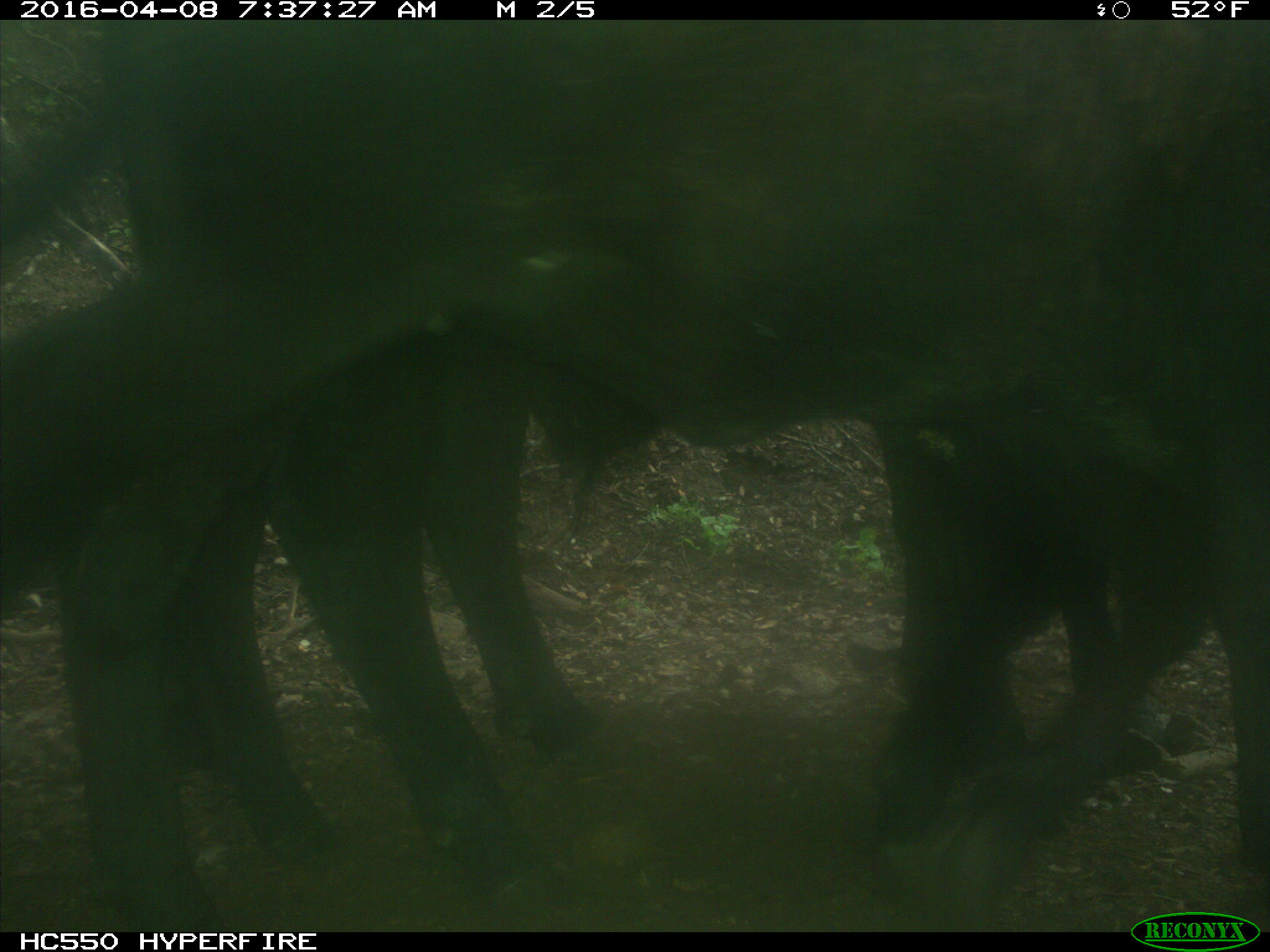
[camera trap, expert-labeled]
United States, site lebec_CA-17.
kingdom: Animalia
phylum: Chordata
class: Mammalia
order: Artiodactyla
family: Bovidae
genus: Bos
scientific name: Bos taurus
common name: domestic cow